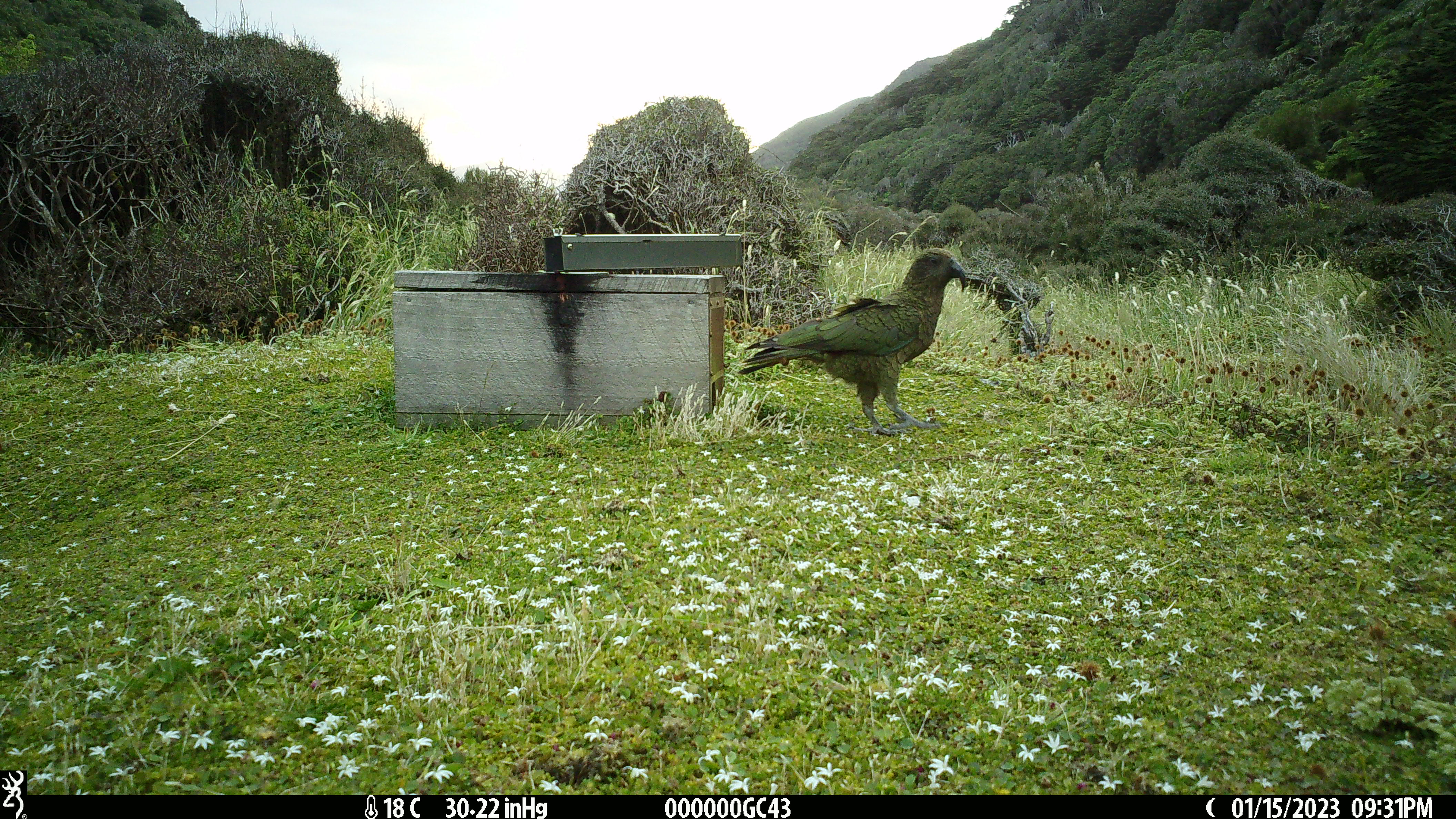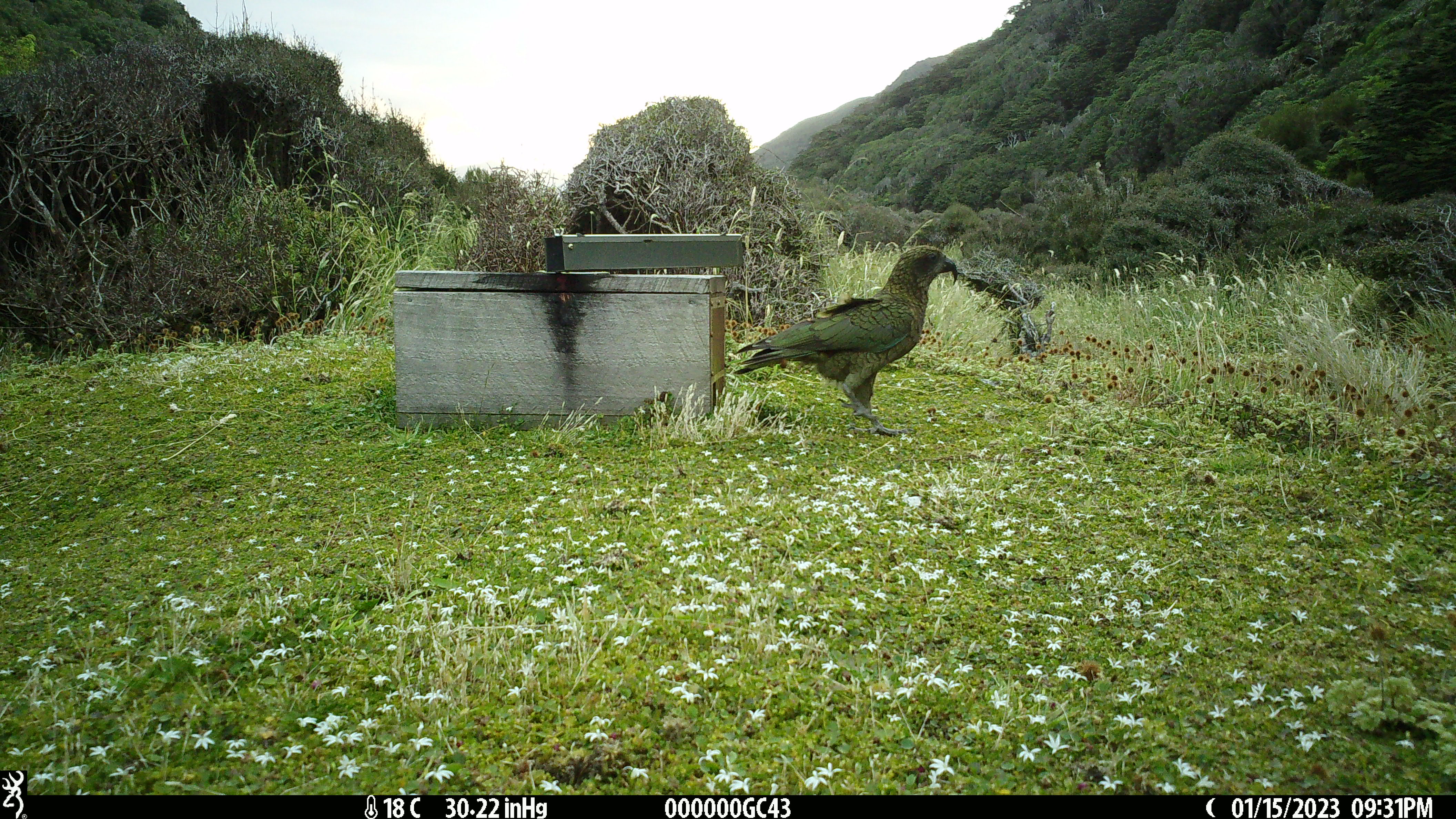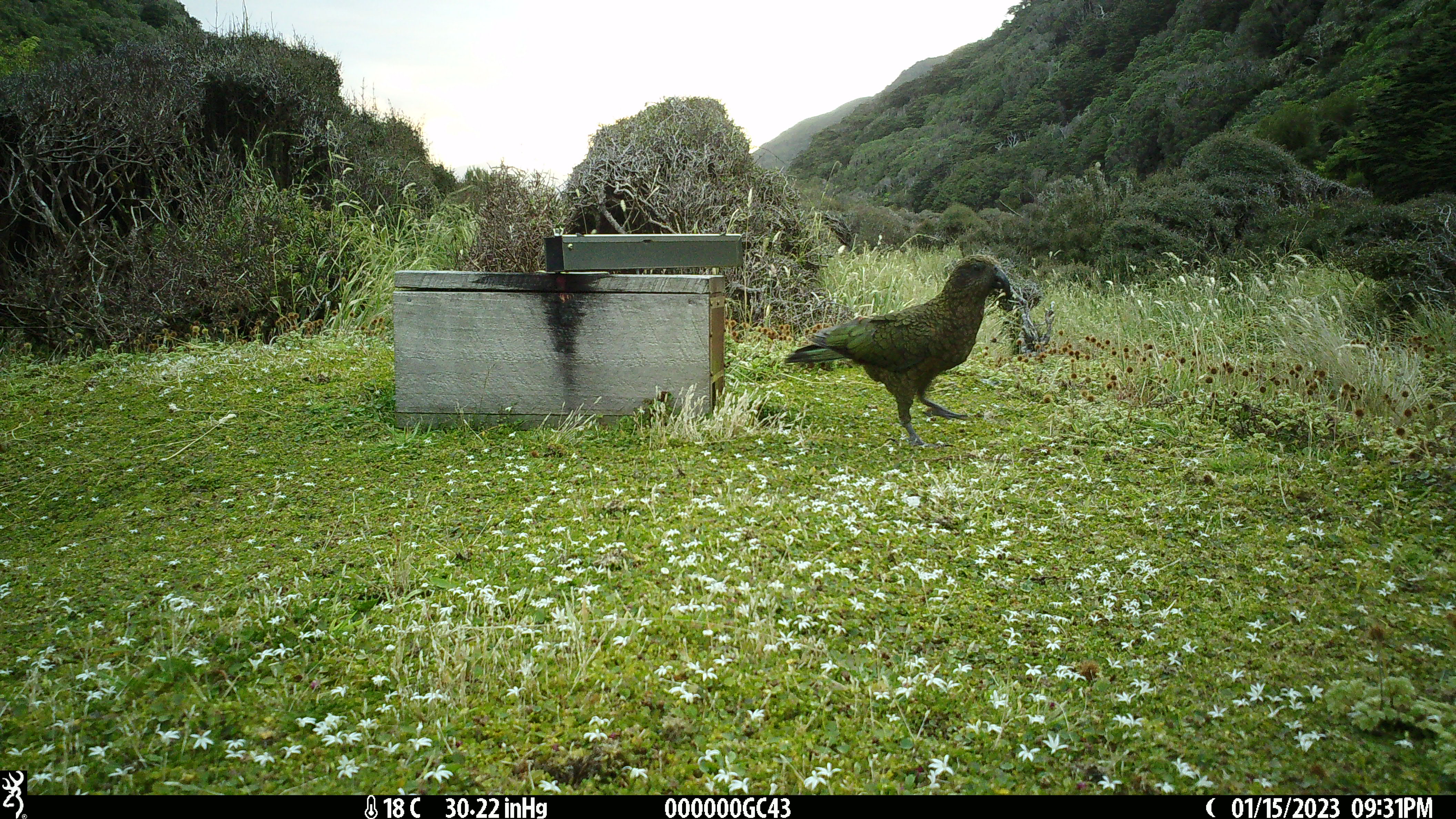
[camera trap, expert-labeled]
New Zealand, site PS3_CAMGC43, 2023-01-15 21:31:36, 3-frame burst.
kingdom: Animalia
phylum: Chordata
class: Aves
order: Psittaciformes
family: Strigopidae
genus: Nestor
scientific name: Nestor notabilis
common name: kea